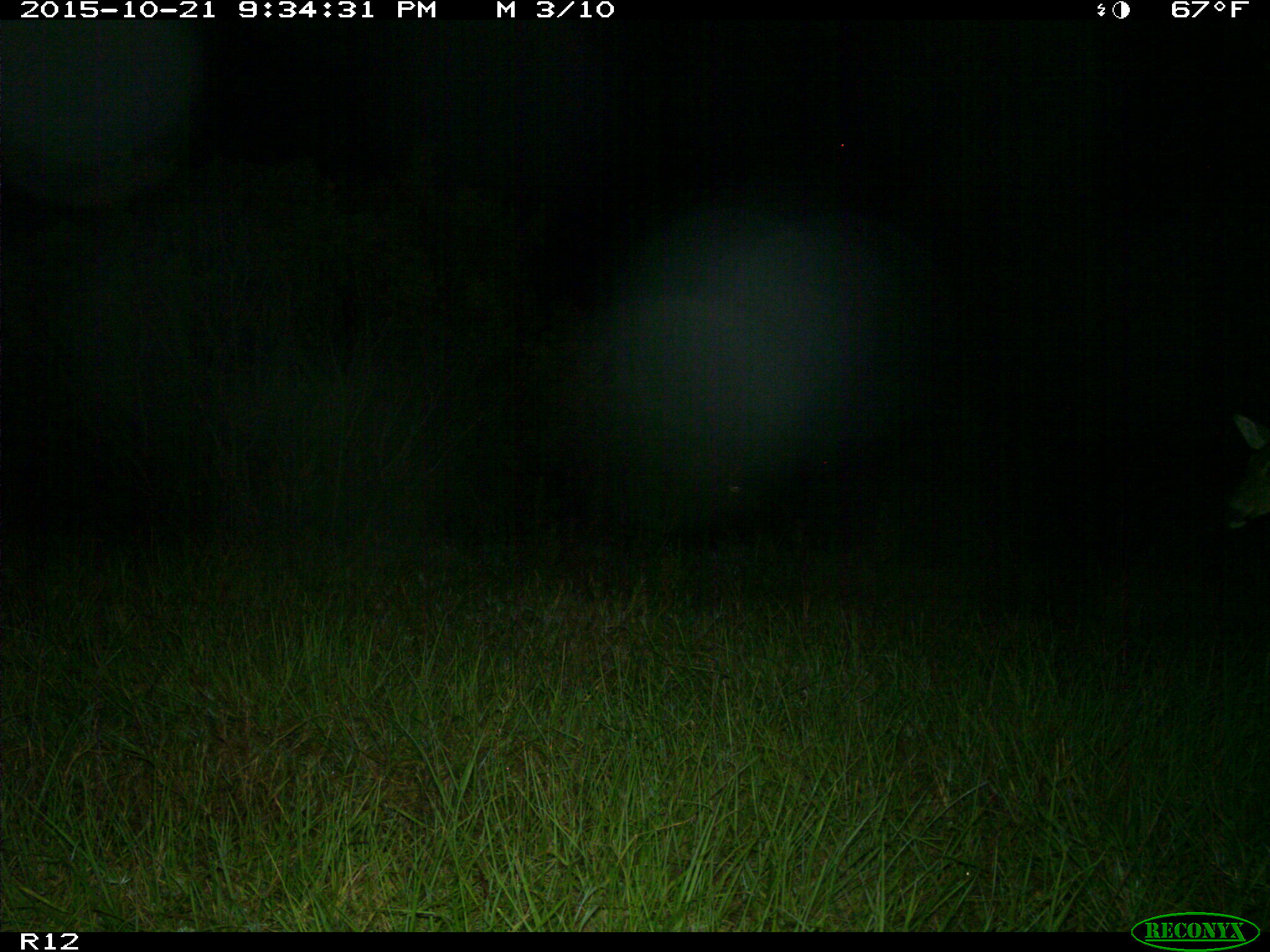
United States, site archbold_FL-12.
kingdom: Animalia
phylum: Chordata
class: Mammalia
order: Artiodactyla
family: Cervidae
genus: Odocoileus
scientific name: Odocoileus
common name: deer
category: unidentified deer